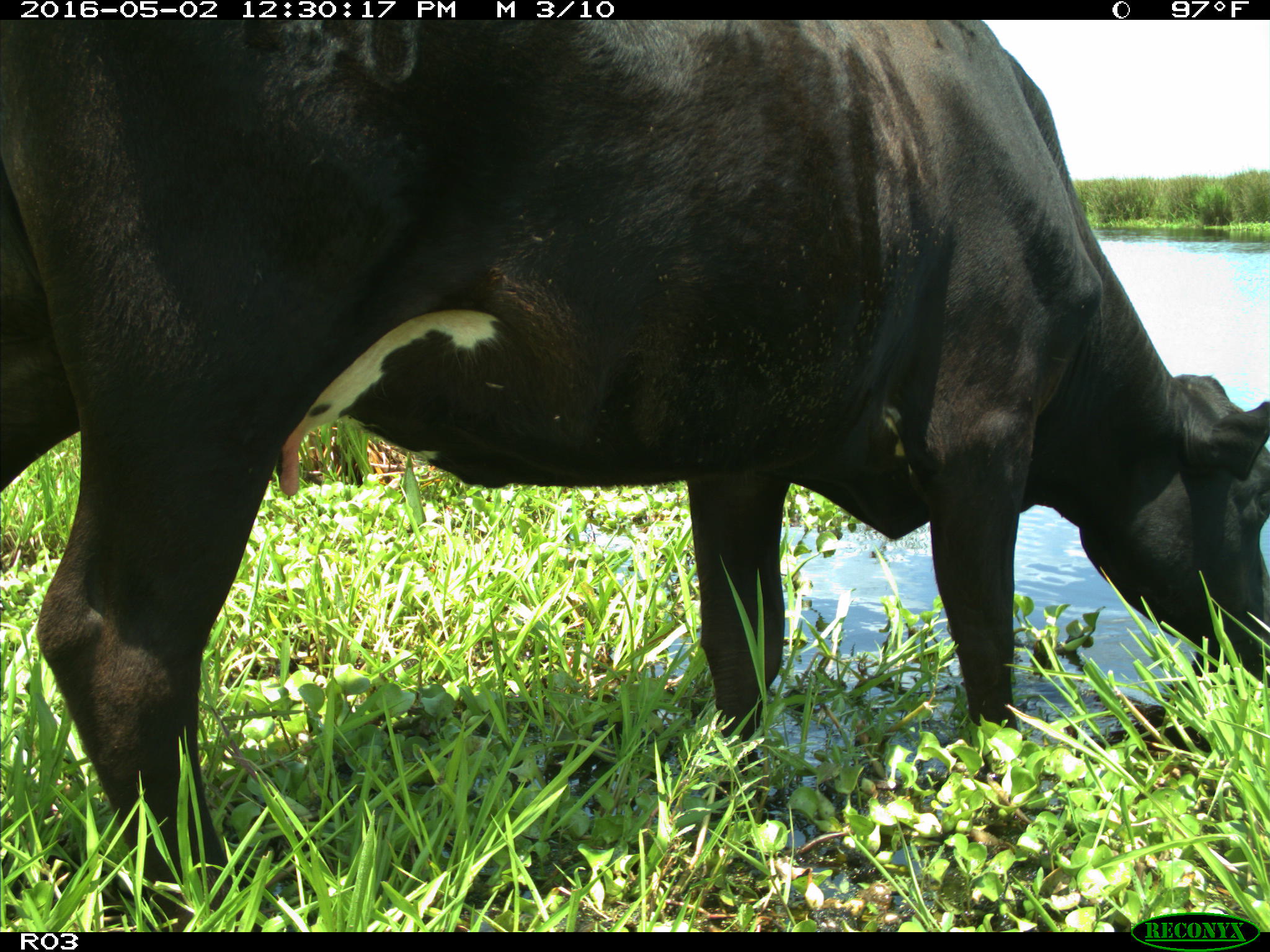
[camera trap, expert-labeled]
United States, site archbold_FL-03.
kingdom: Animalia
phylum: Chordata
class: Mammalia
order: Artiodactyla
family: Bovidae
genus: Bos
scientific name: Bos taurus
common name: domestic cow